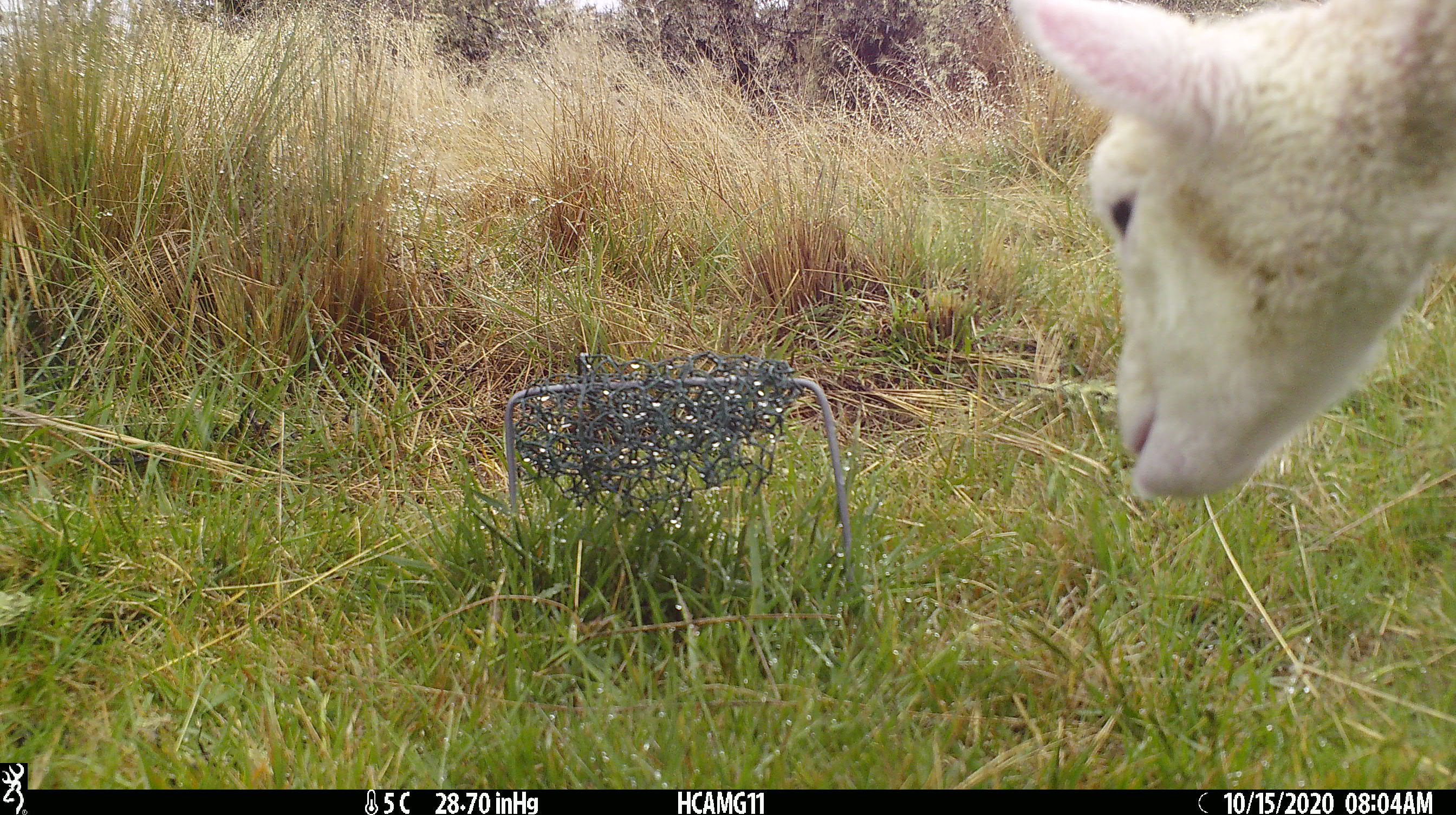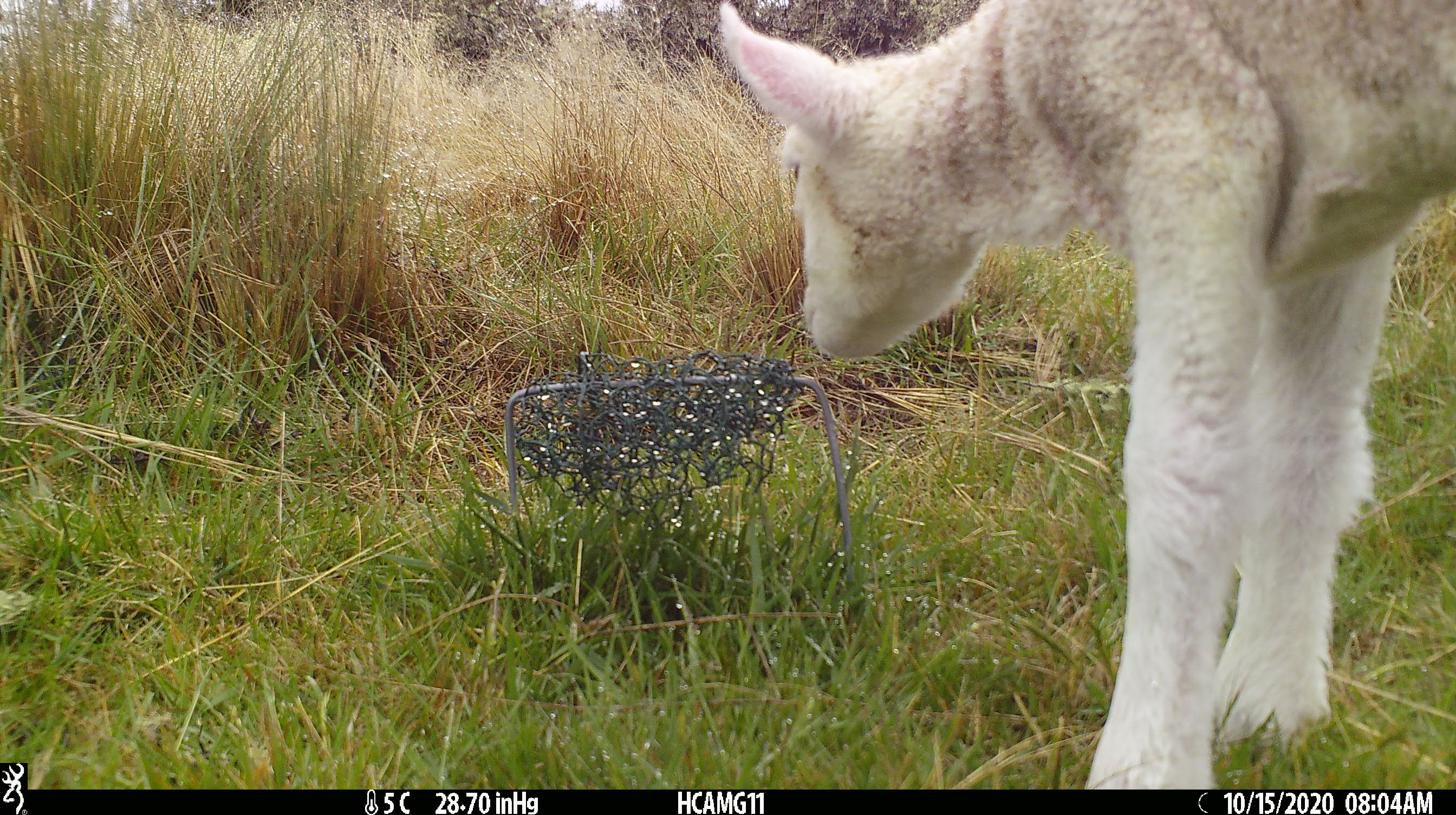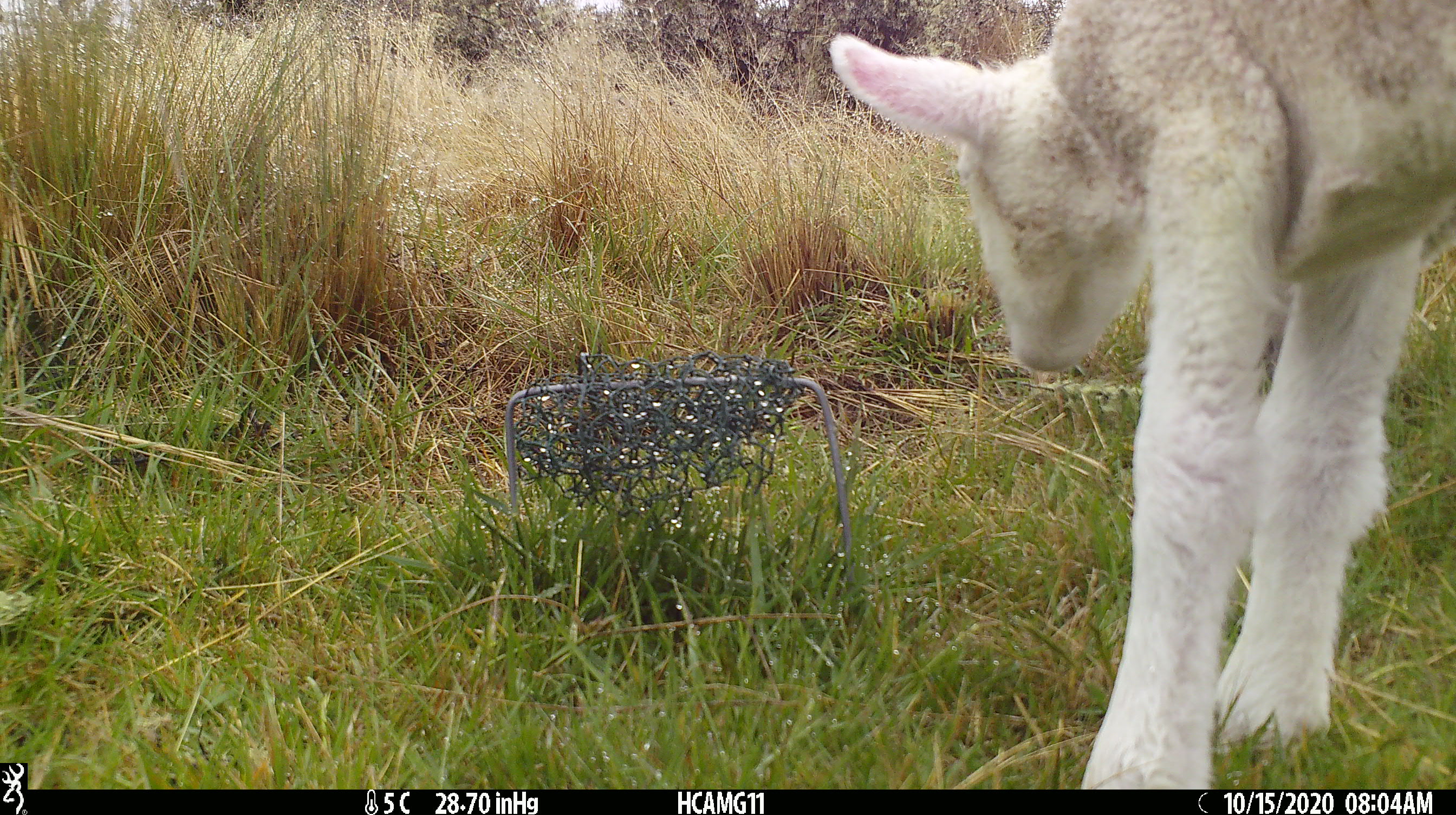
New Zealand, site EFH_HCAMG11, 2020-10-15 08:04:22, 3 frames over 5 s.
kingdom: Animalia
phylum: Chordata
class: Mammalia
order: Artiodactyla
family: Bovidae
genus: Ovis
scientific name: Ovis aries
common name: domestic sheep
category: sheep